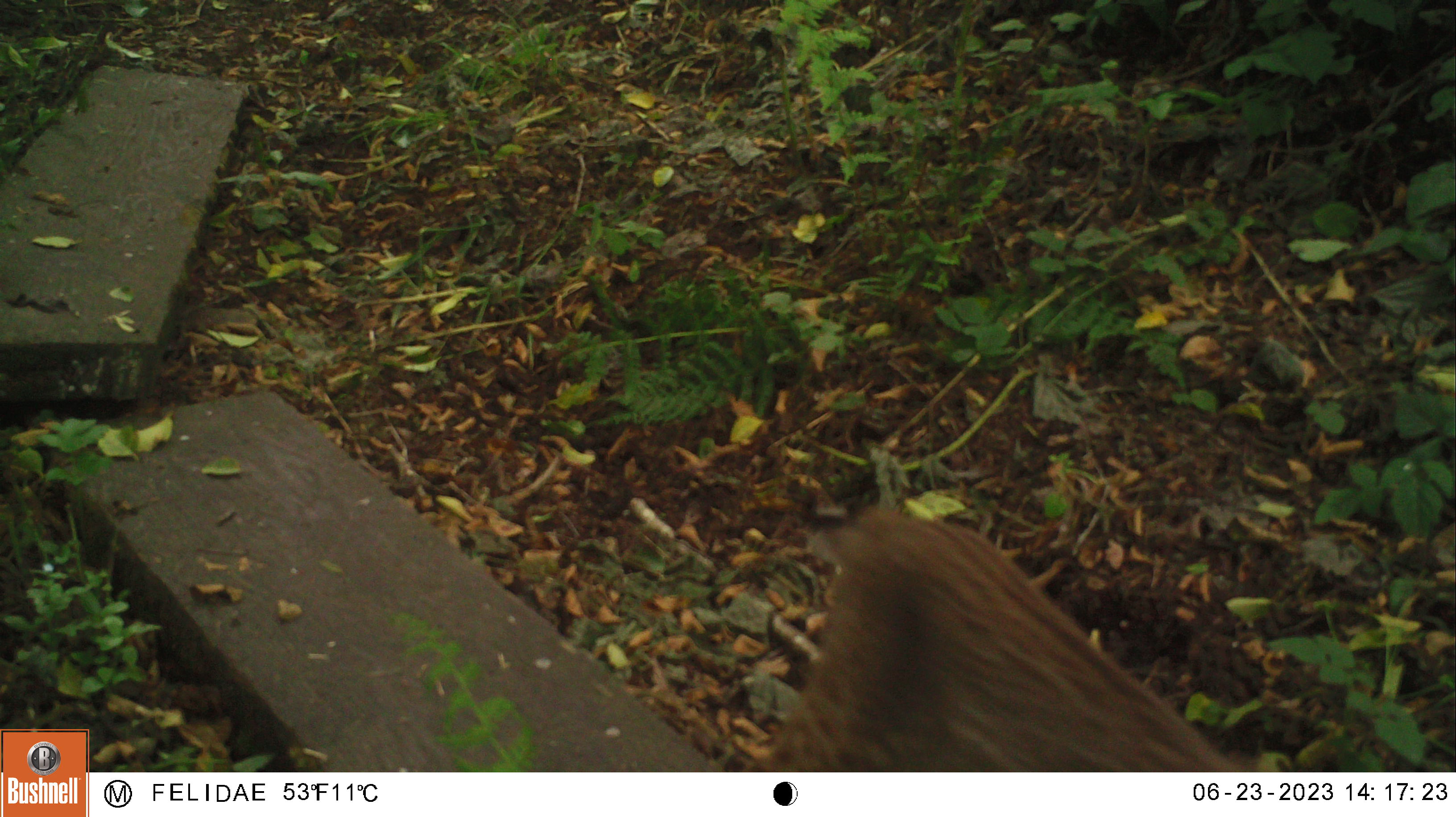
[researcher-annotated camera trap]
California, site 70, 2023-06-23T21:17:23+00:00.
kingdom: Animalia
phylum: Chordata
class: Mammalia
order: Carnivora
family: Felidae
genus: Lynx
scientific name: Lynx rufus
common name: bobcat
Bobcat (Lynx rufus).